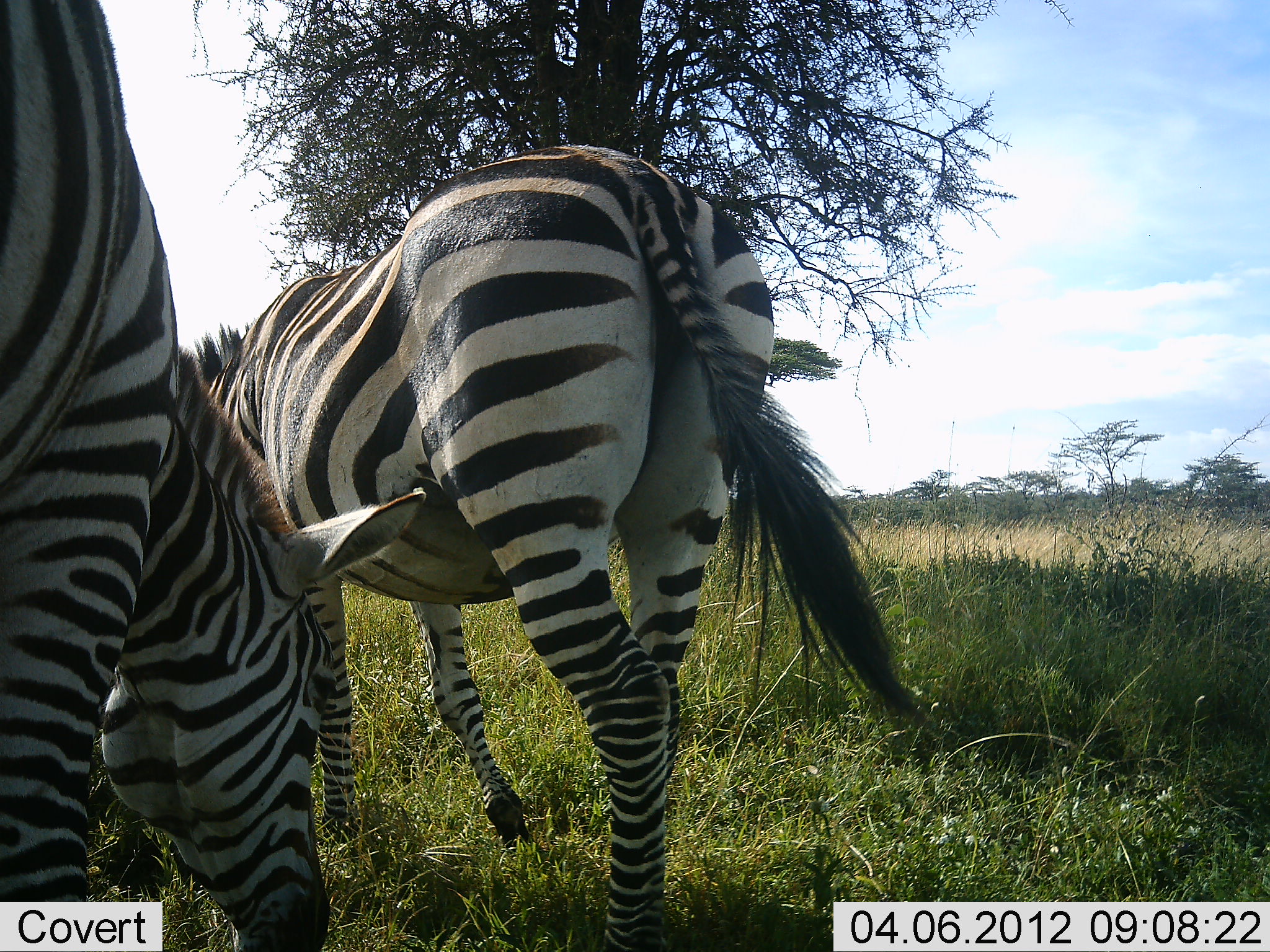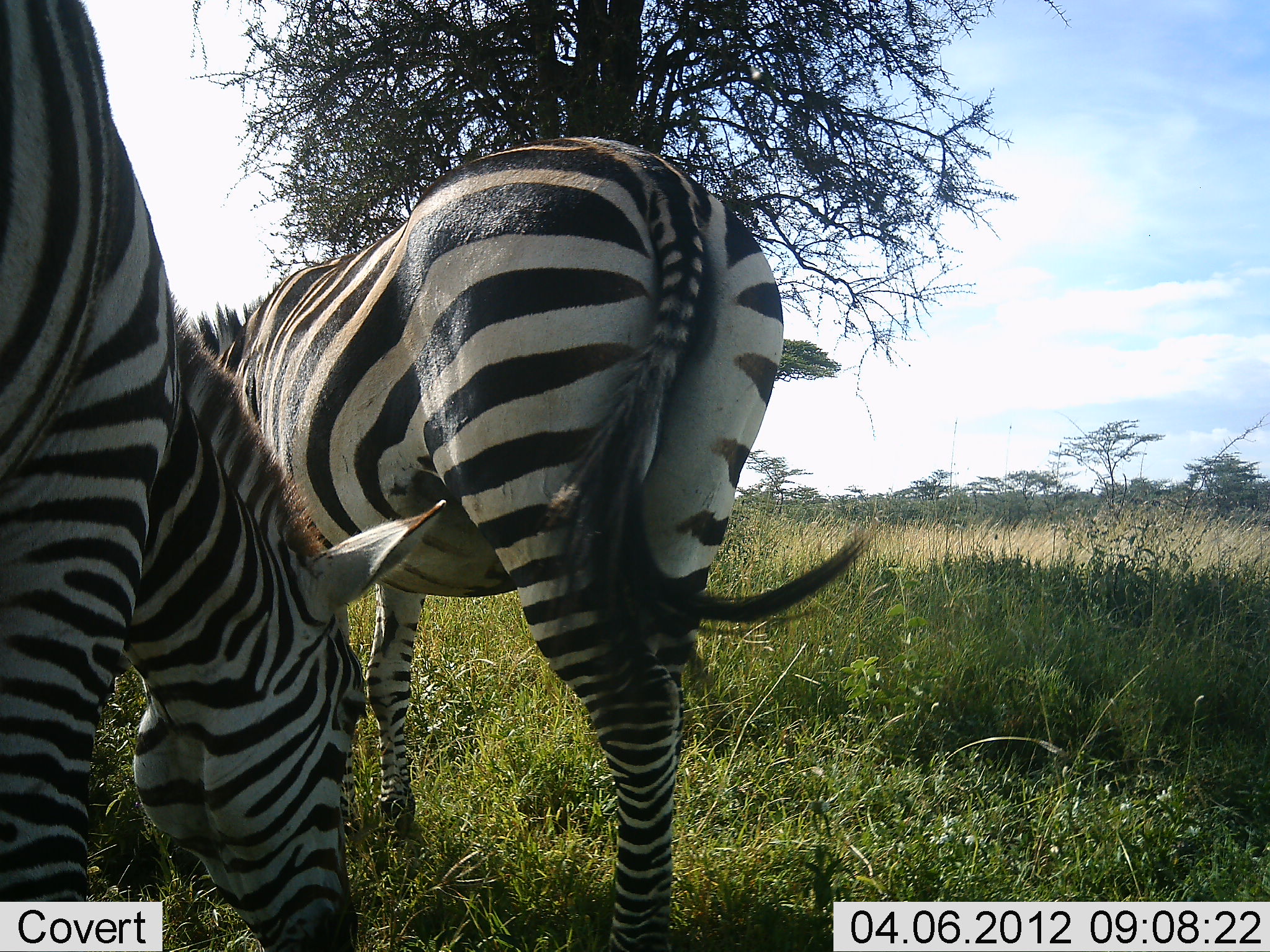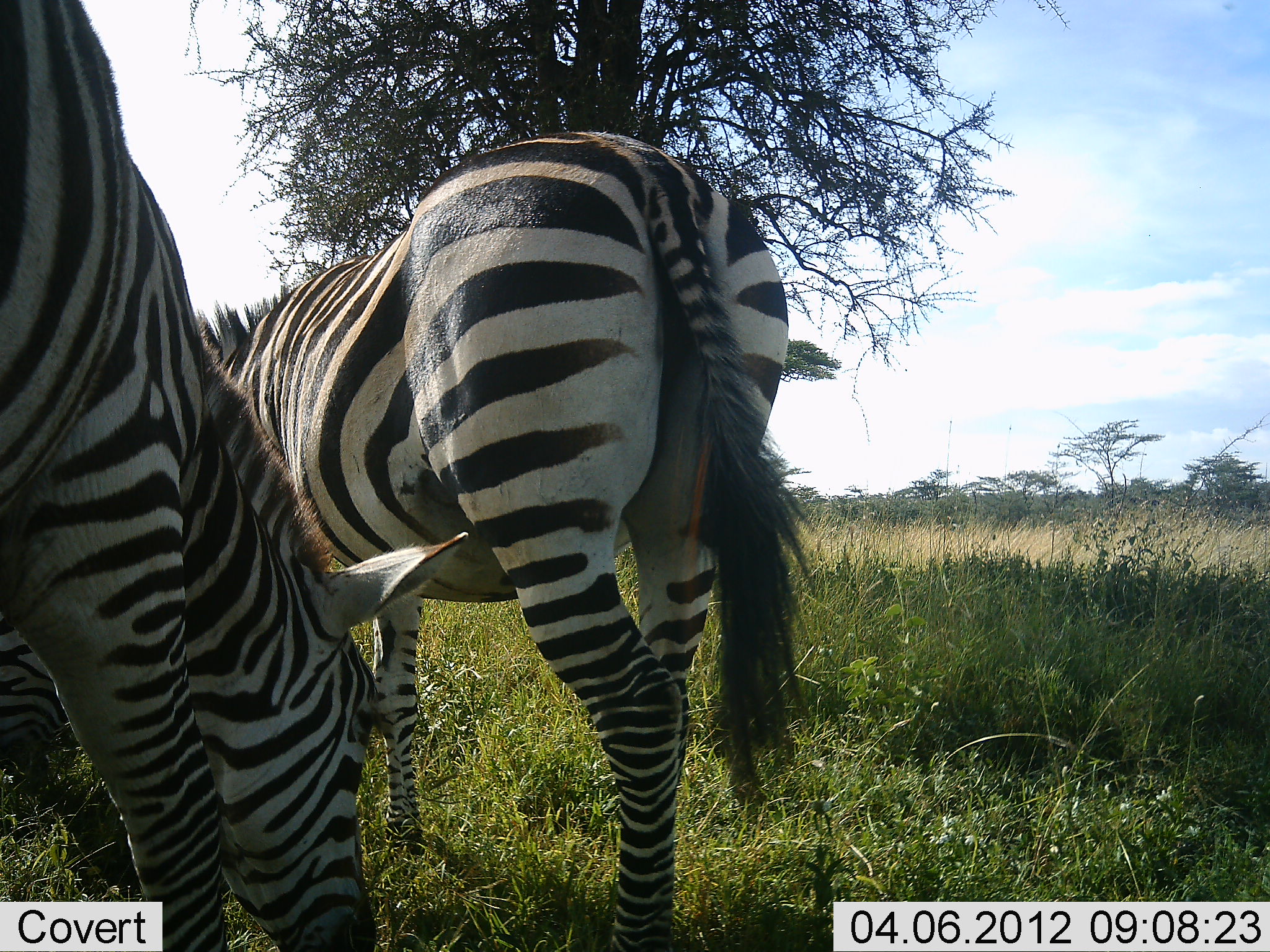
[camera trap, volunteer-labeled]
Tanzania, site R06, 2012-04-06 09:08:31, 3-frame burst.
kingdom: Animalia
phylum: Chordata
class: Mammalia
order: Perissodactyla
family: Equidae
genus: Equus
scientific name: Equus quagga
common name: plains zebra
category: zebra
Zebra (plains zebra) (Equus quagga), count 2. Behavior (volunteer vote fractions): standing 26%, resting 0%, moving 5%, interacting 0%. Young present (vote fraction): 0%. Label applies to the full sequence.